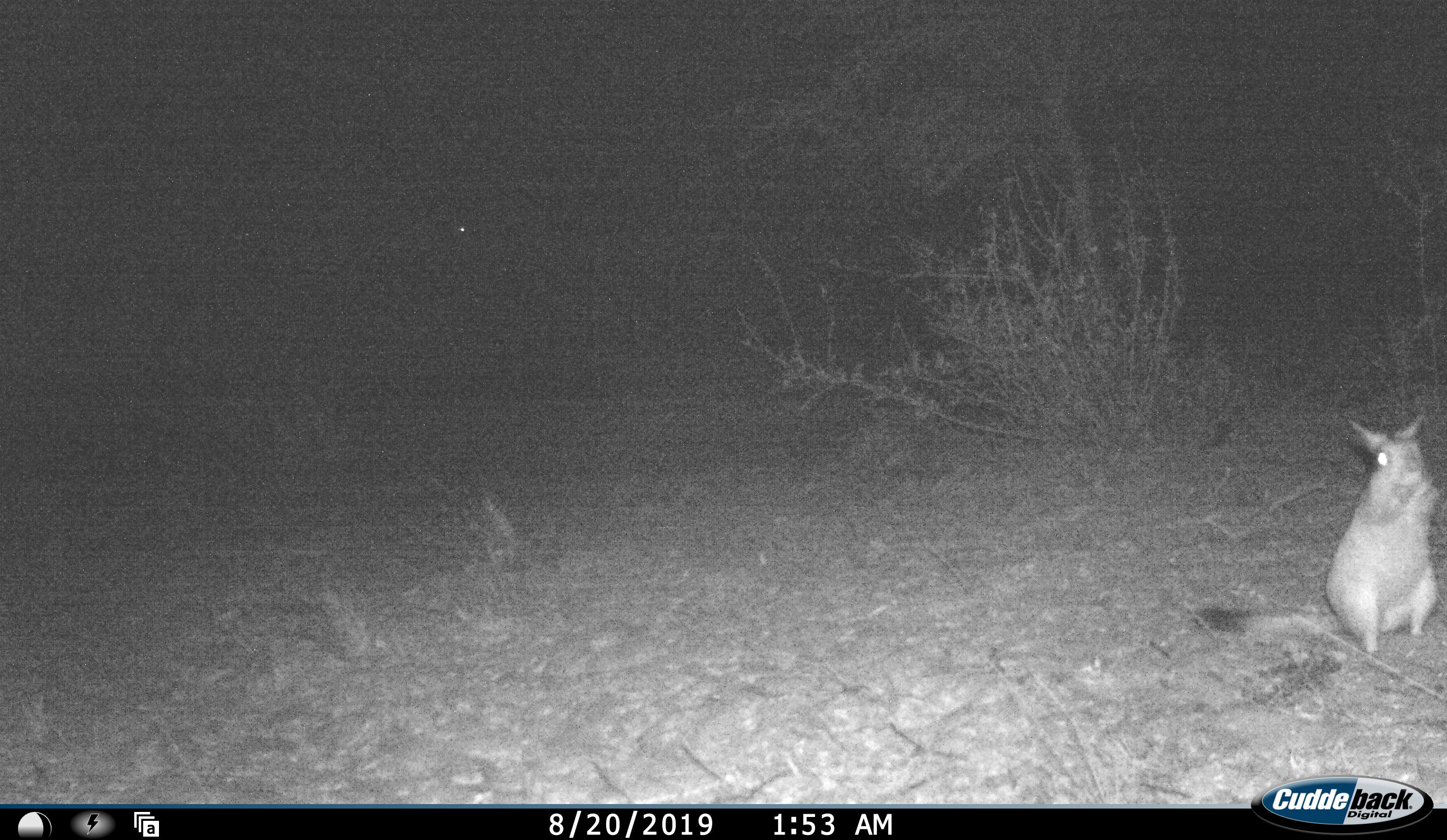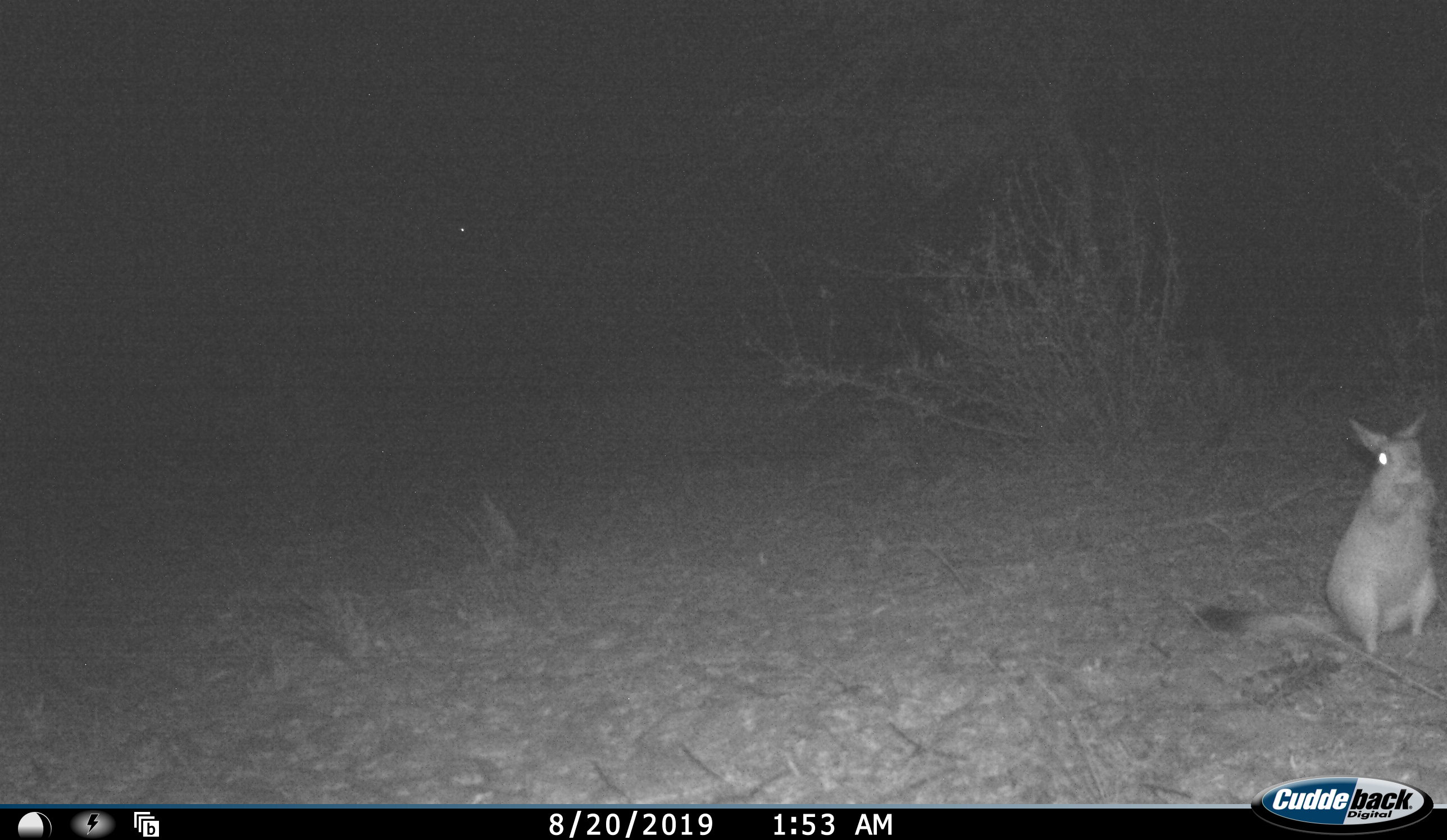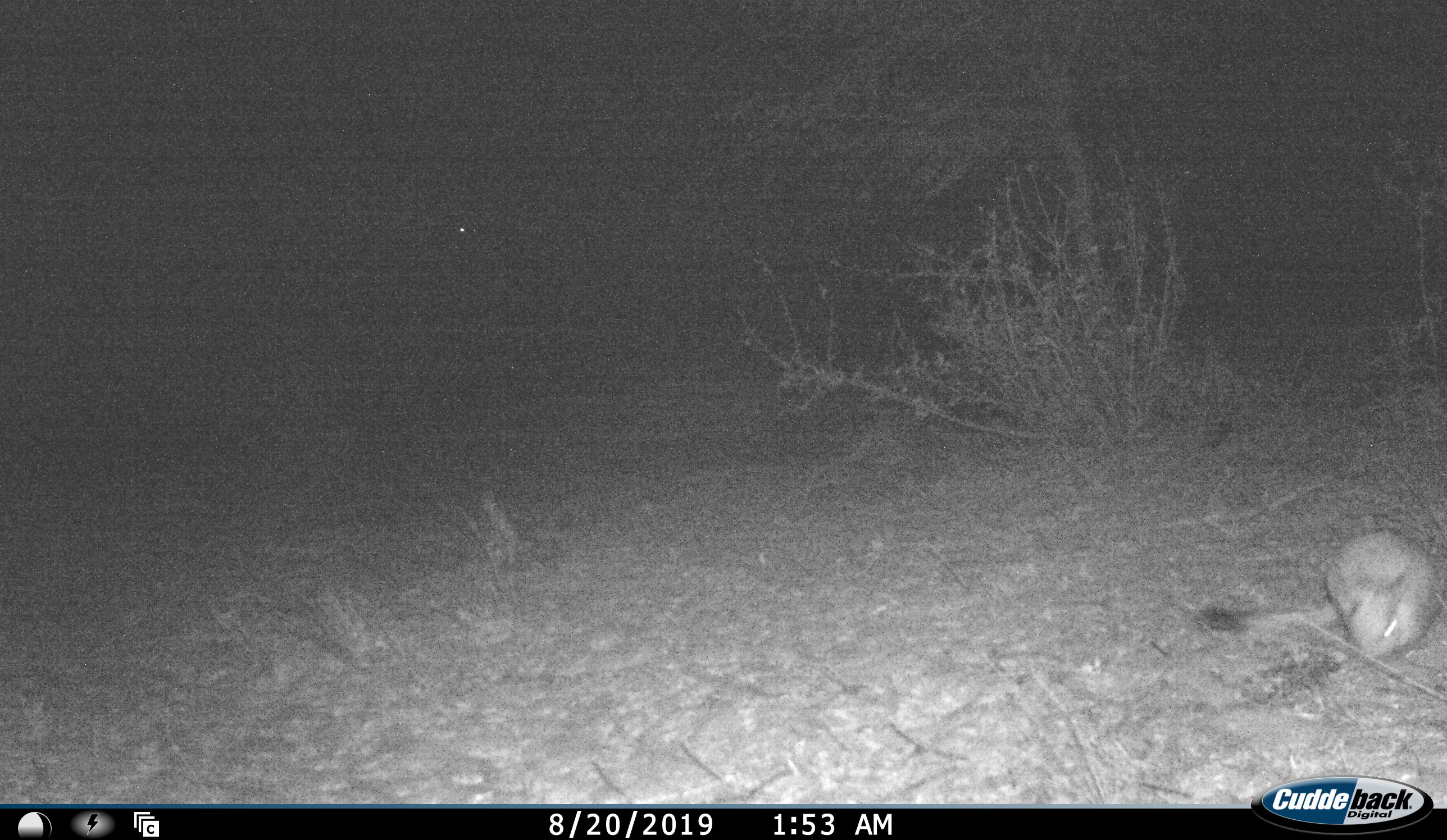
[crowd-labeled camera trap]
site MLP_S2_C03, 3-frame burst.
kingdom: Animalia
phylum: Chordata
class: Mammalia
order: Rodentia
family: Pedetidae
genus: Pedetes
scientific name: Pedetes capensis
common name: springhare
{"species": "springhare (Pedetes capensis)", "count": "1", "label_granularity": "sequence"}